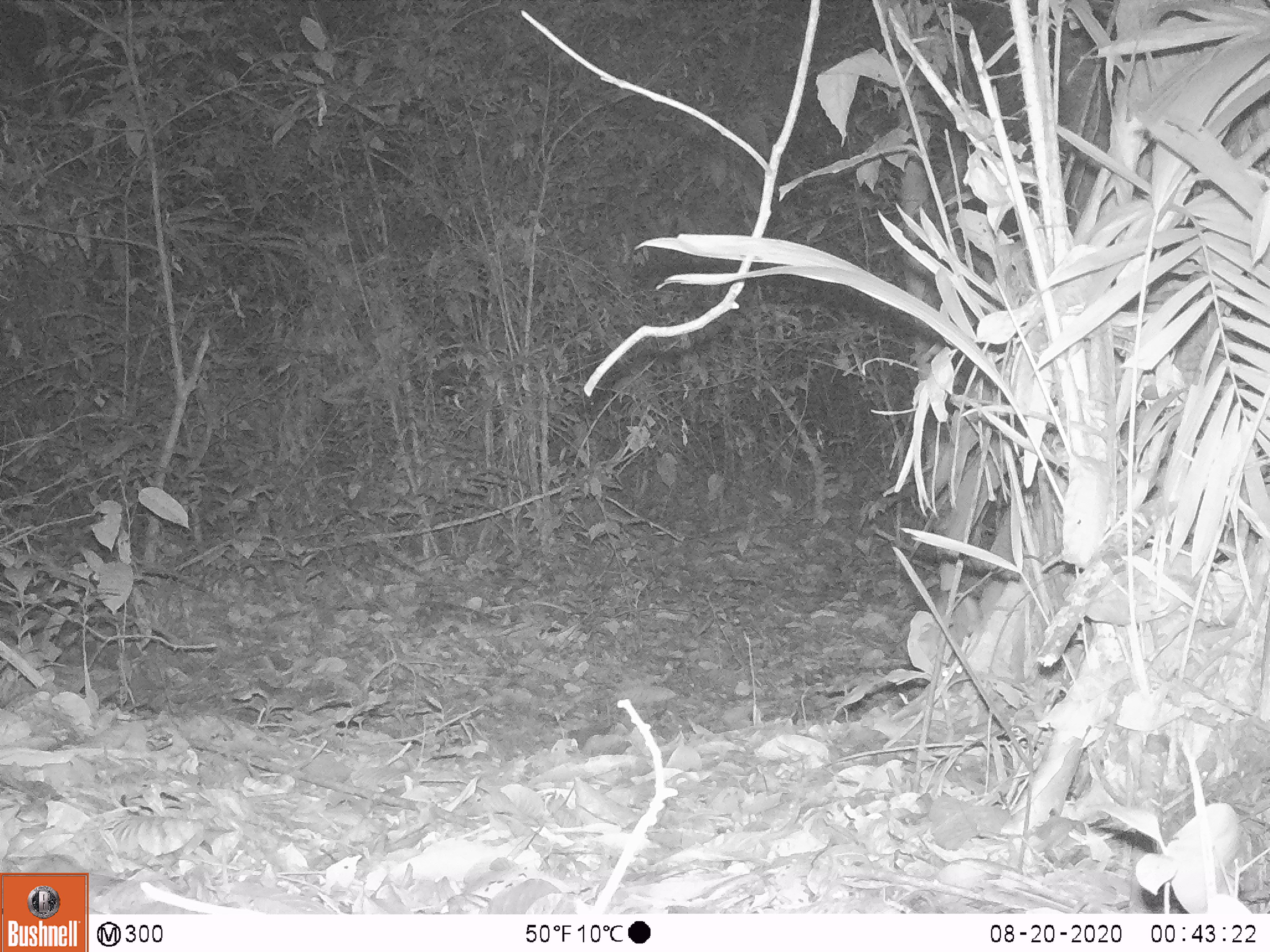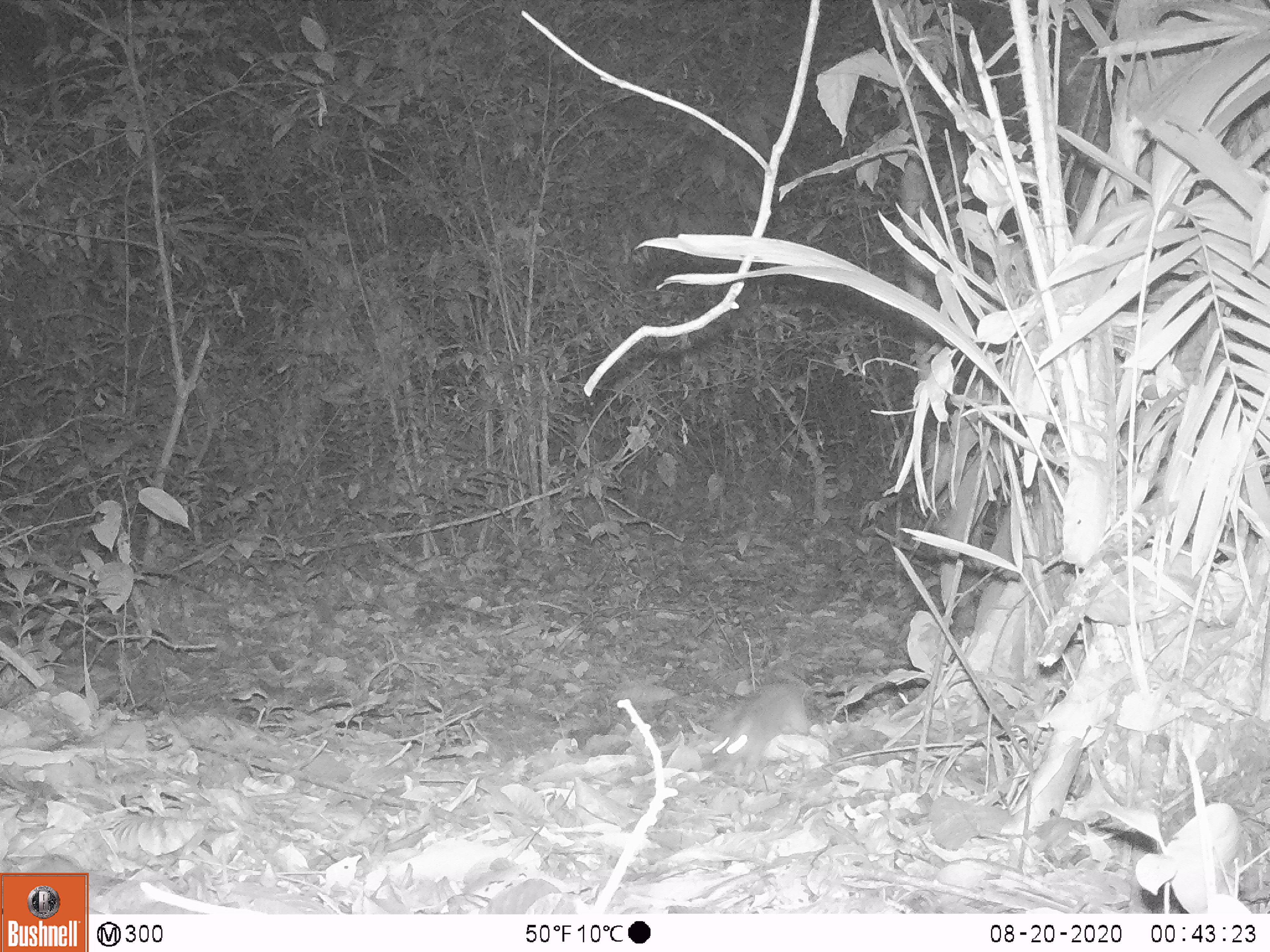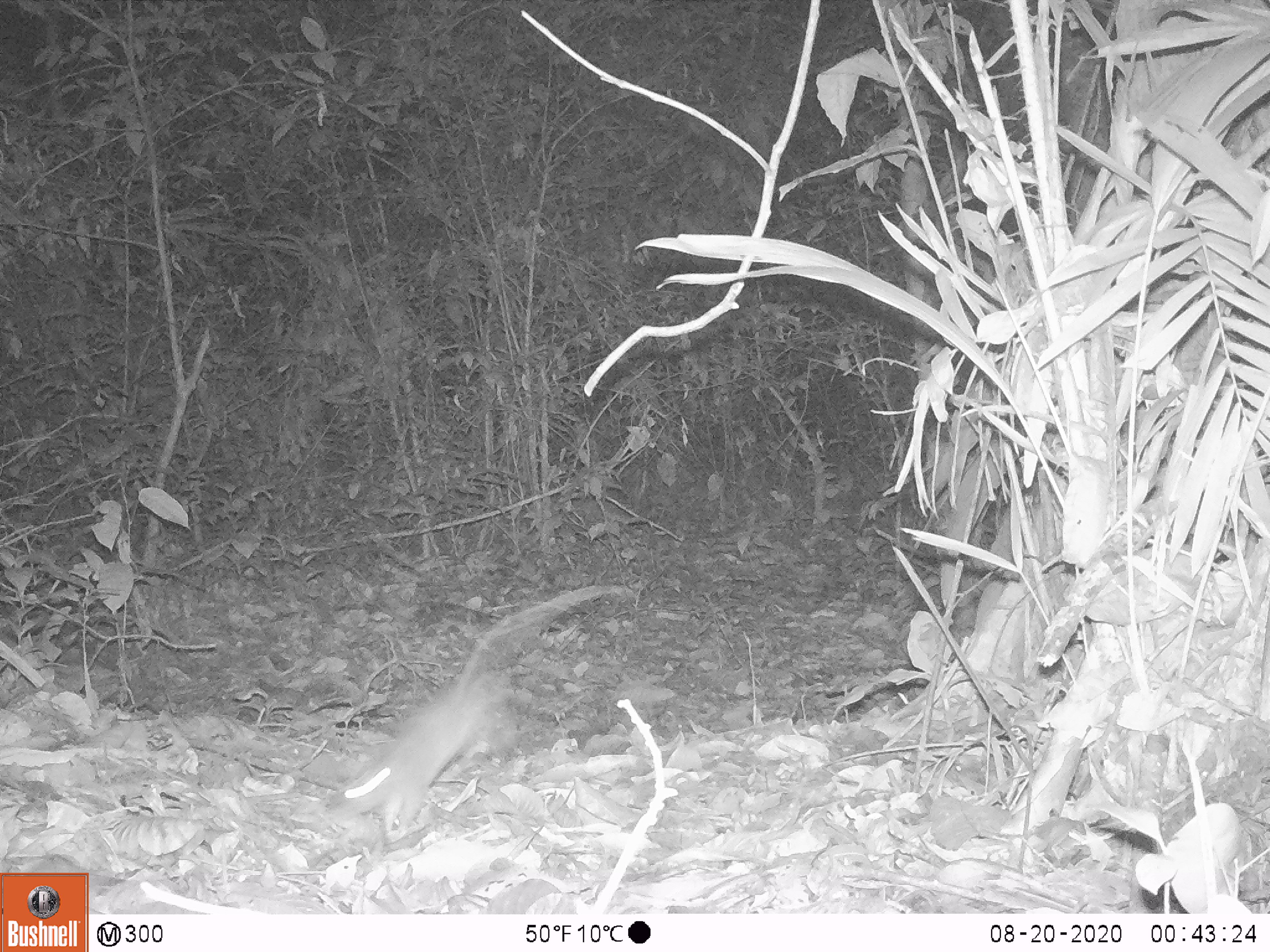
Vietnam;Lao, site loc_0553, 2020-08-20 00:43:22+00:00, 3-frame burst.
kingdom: Animalia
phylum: Chordata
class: Mammalia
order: Rodentia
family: Muridae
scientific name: Muridae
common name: old-world mice and rats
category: unidentified murid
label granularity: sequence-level